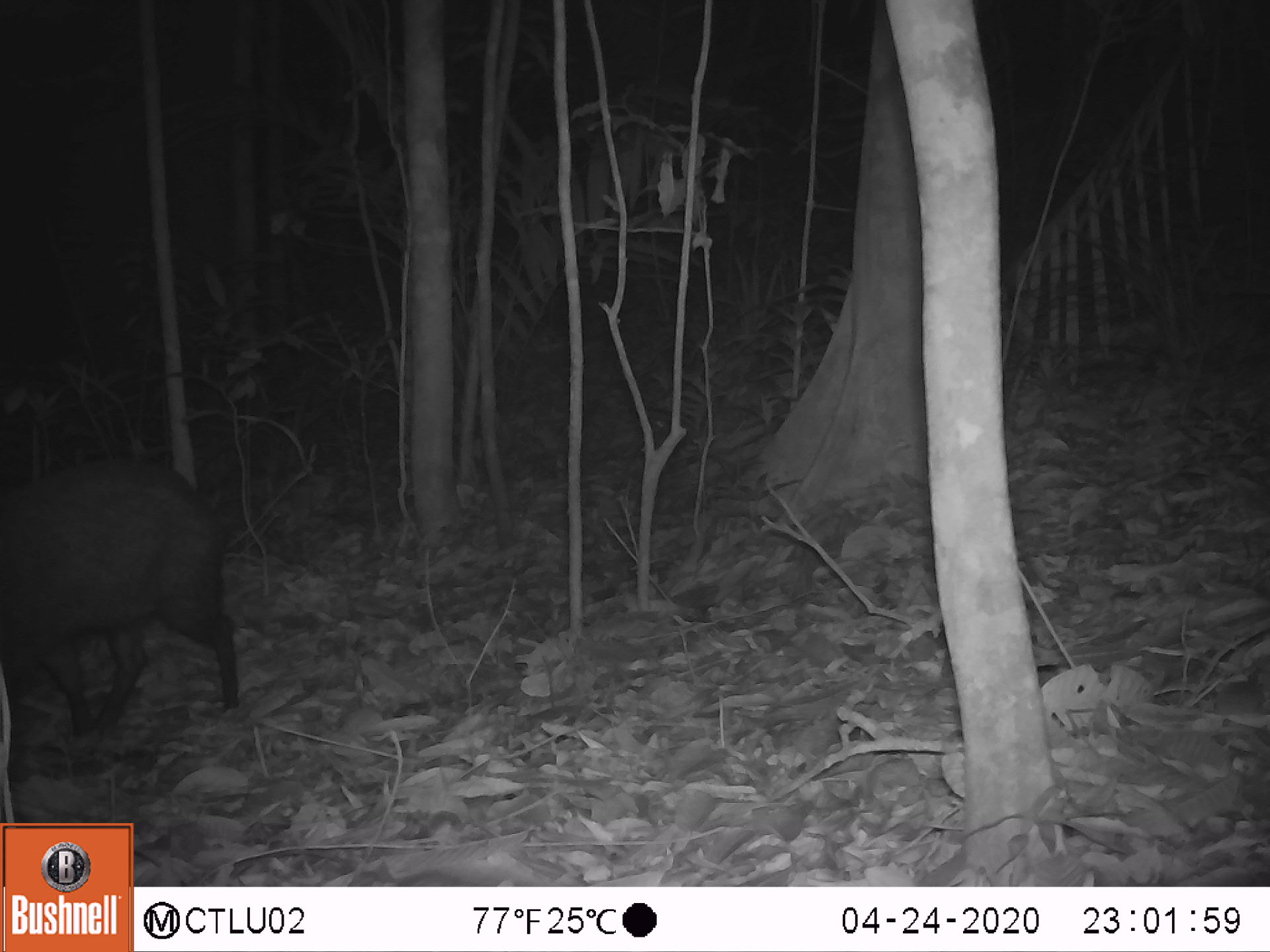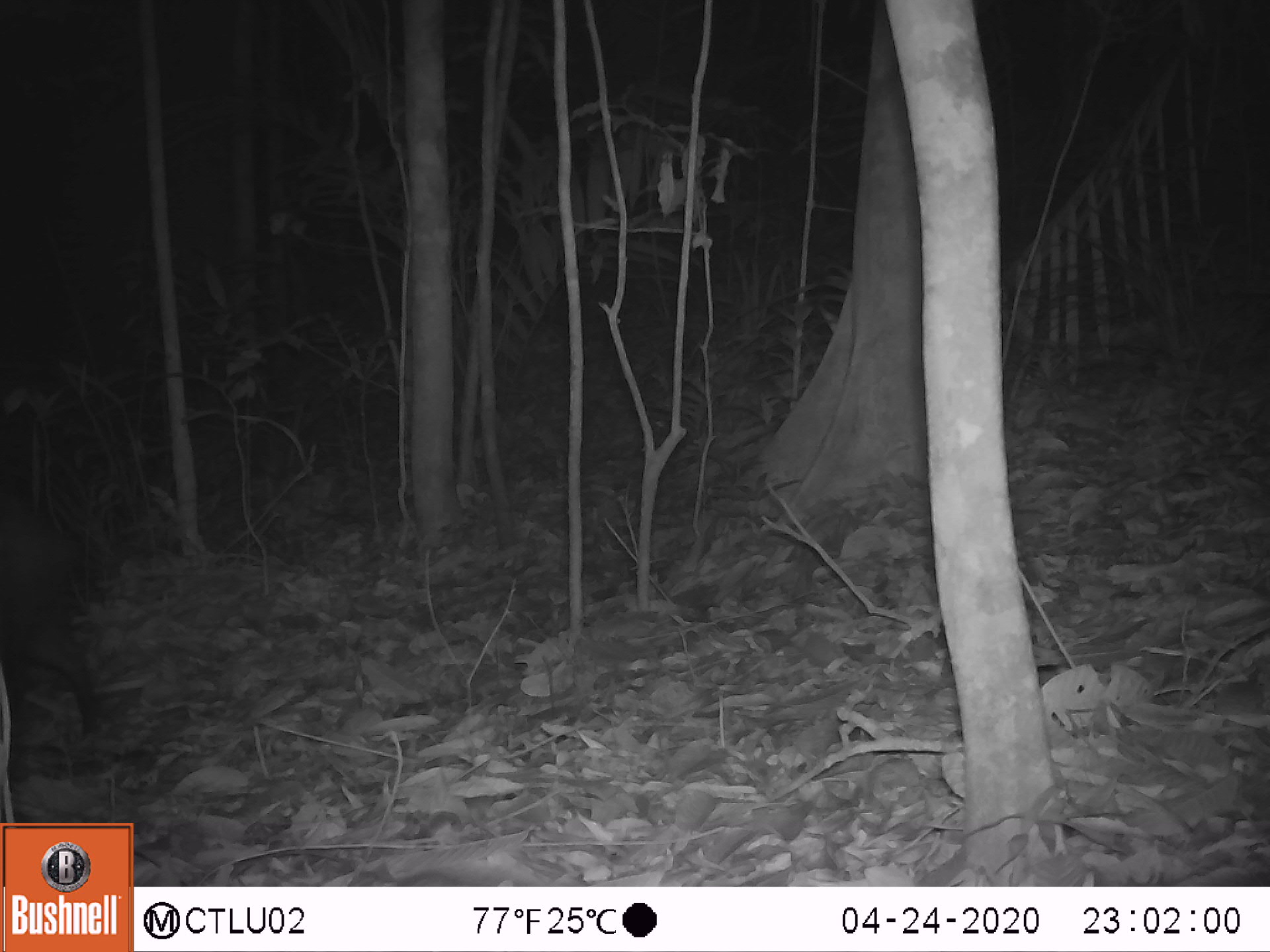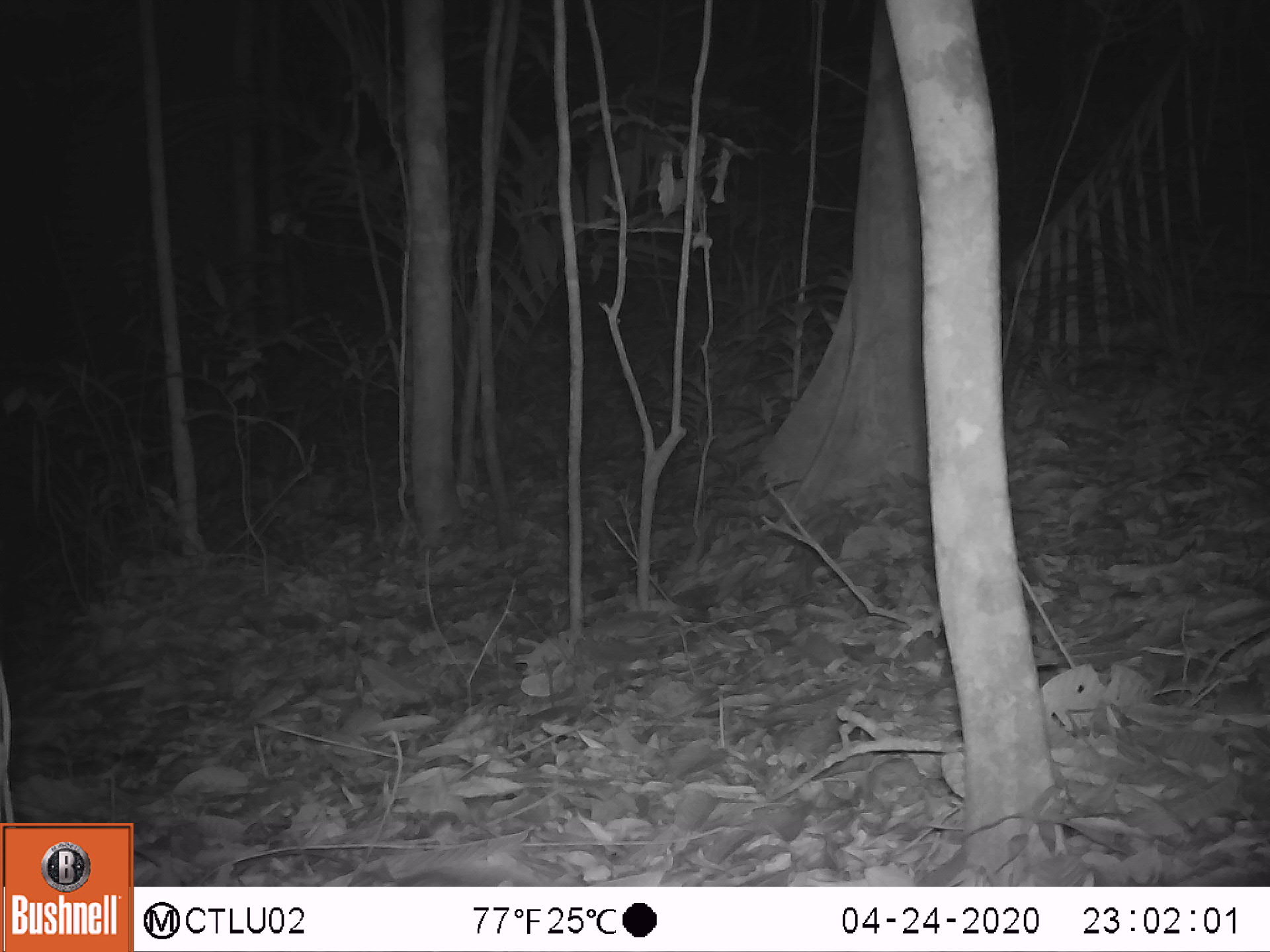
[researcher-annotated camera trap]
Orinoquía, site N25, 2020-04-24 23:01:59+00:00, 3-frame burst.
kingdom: Animalia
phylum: Chordata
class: Mammalia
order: Artiodactyla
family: Tayassuidae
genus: Pecari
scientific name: Pecari tajacu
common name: collared peccary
Collared peccary (Pecari tajacu).